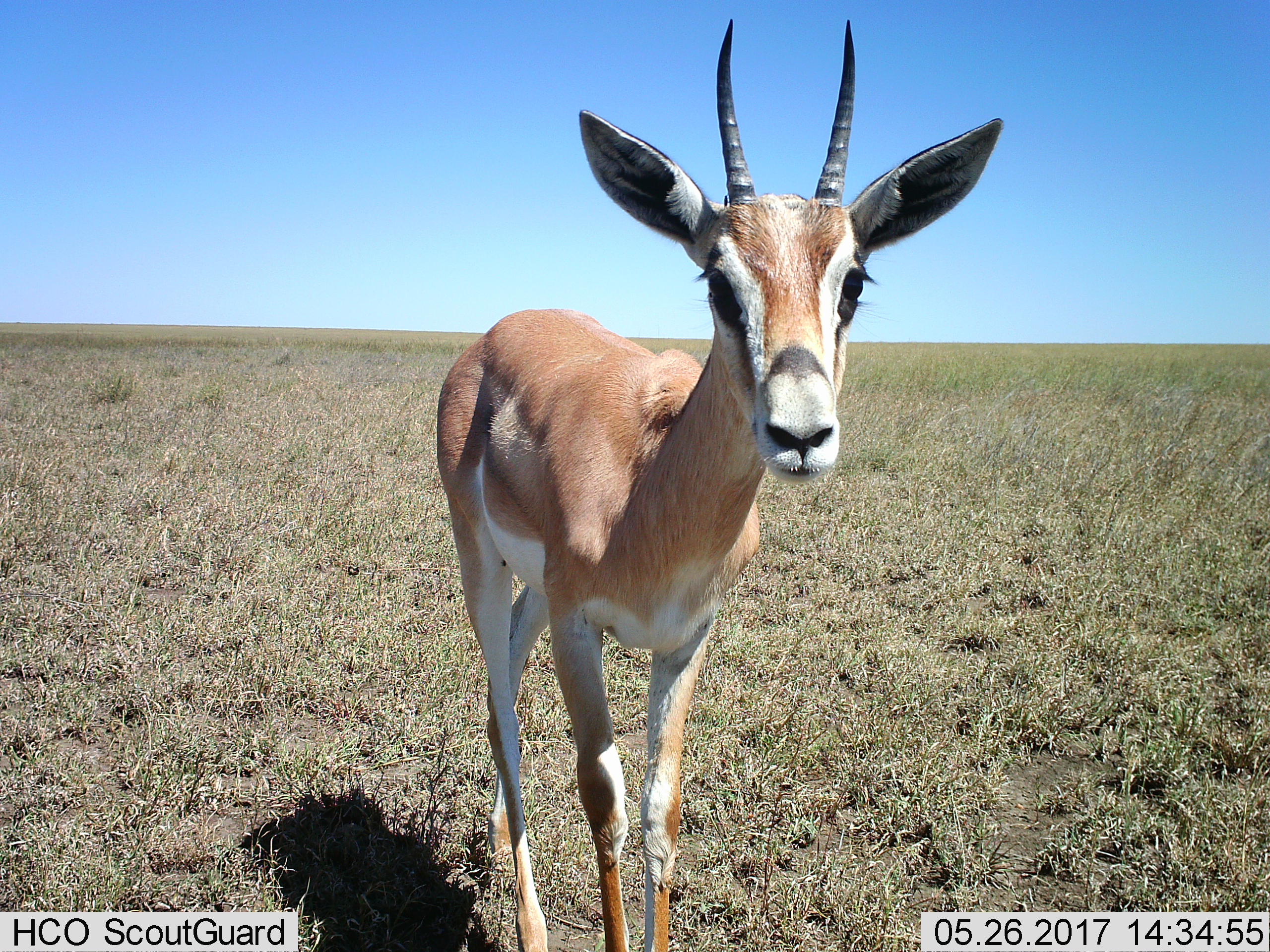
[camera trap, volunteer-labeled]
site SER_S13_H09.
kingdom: Animalia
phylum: Chordata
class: Mammalia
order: Artiodactyla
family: Bovidae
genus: Nanger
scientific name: Nanger granti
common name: grant's gazelle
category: gazellegrants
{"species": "gazellegrants (grant's gazelle) (Nanger granti)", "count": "1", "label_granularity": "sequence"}